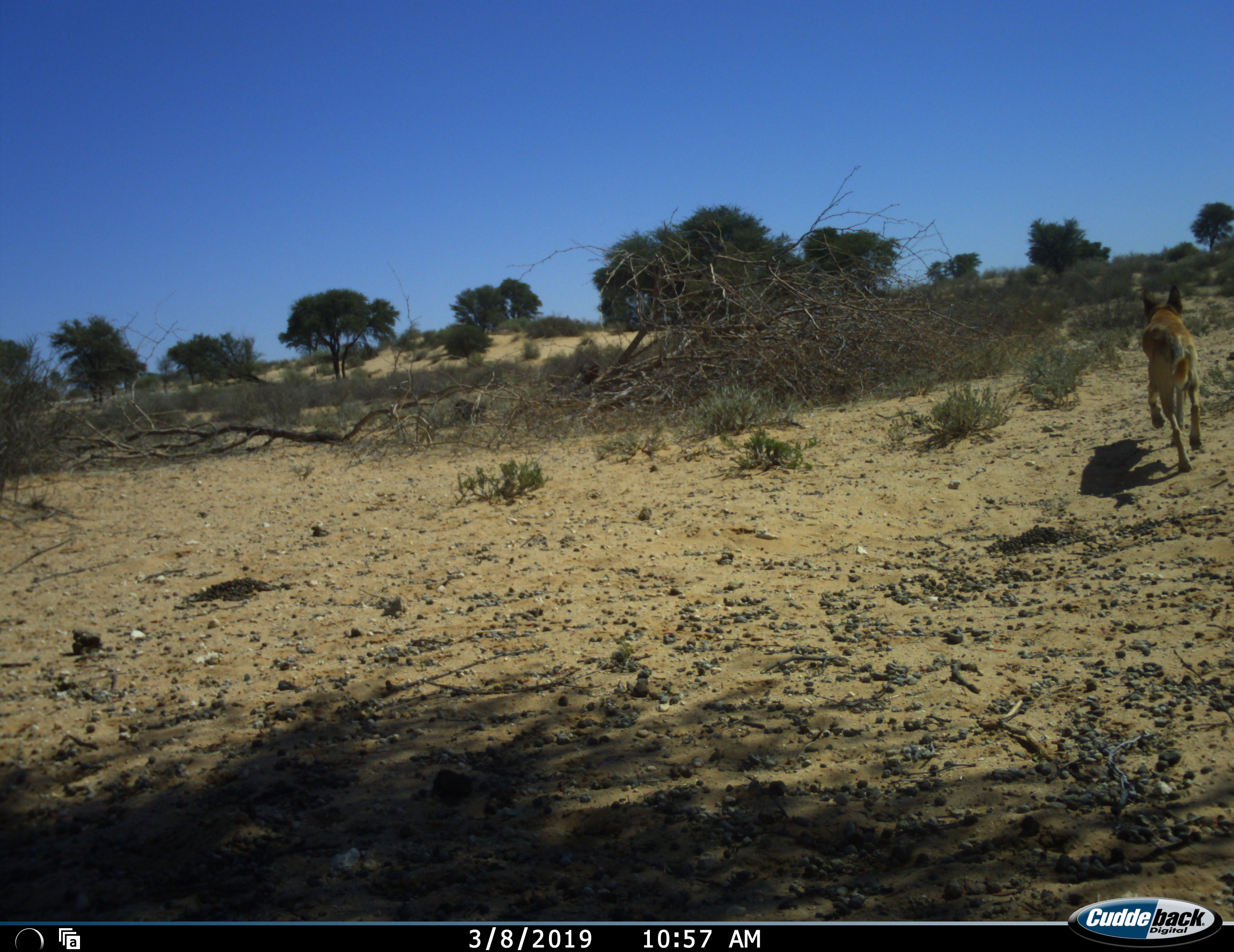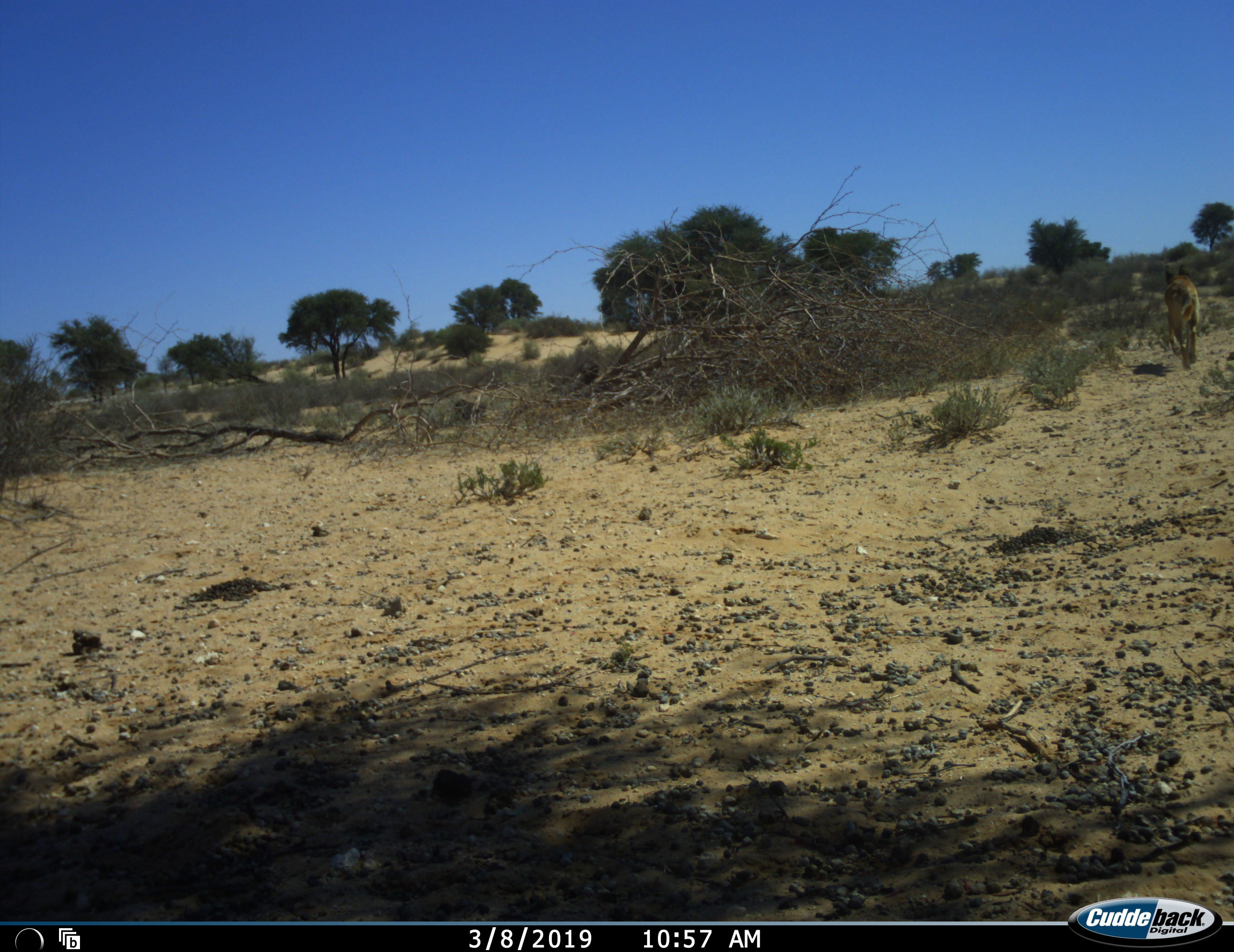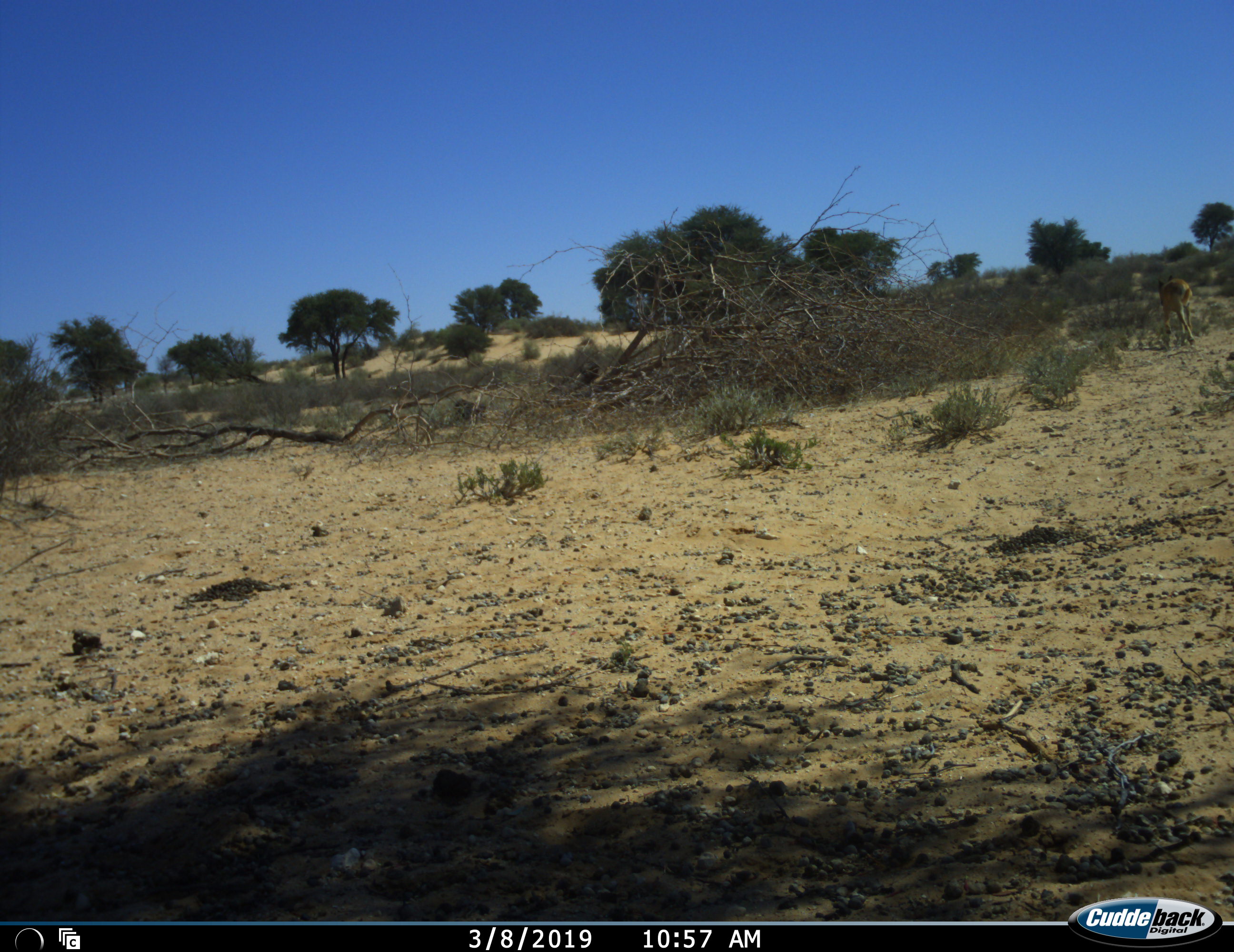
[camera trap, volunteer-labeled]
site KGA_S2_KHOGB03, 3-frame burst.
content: unidentified animal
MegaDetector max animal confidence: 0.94